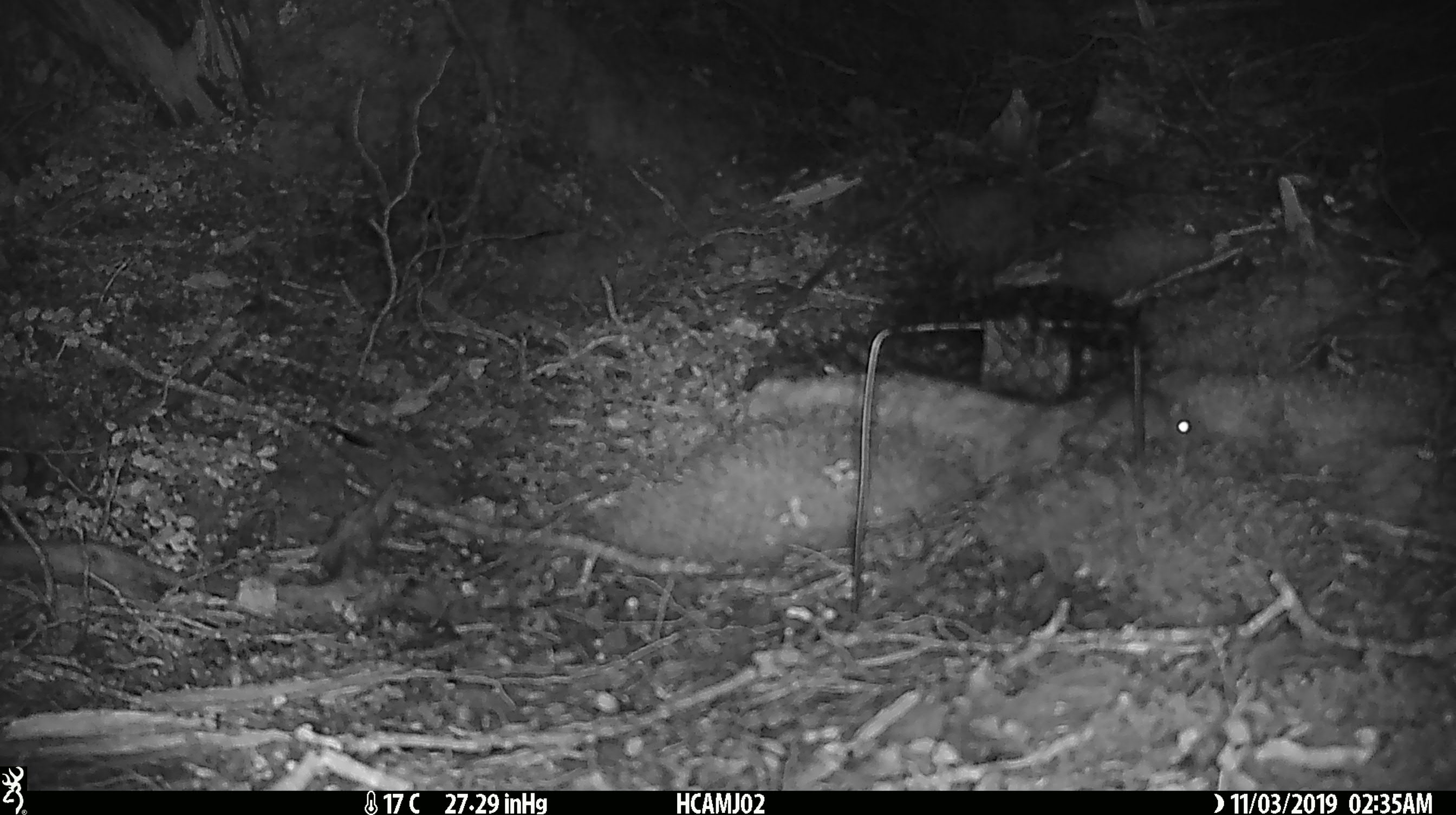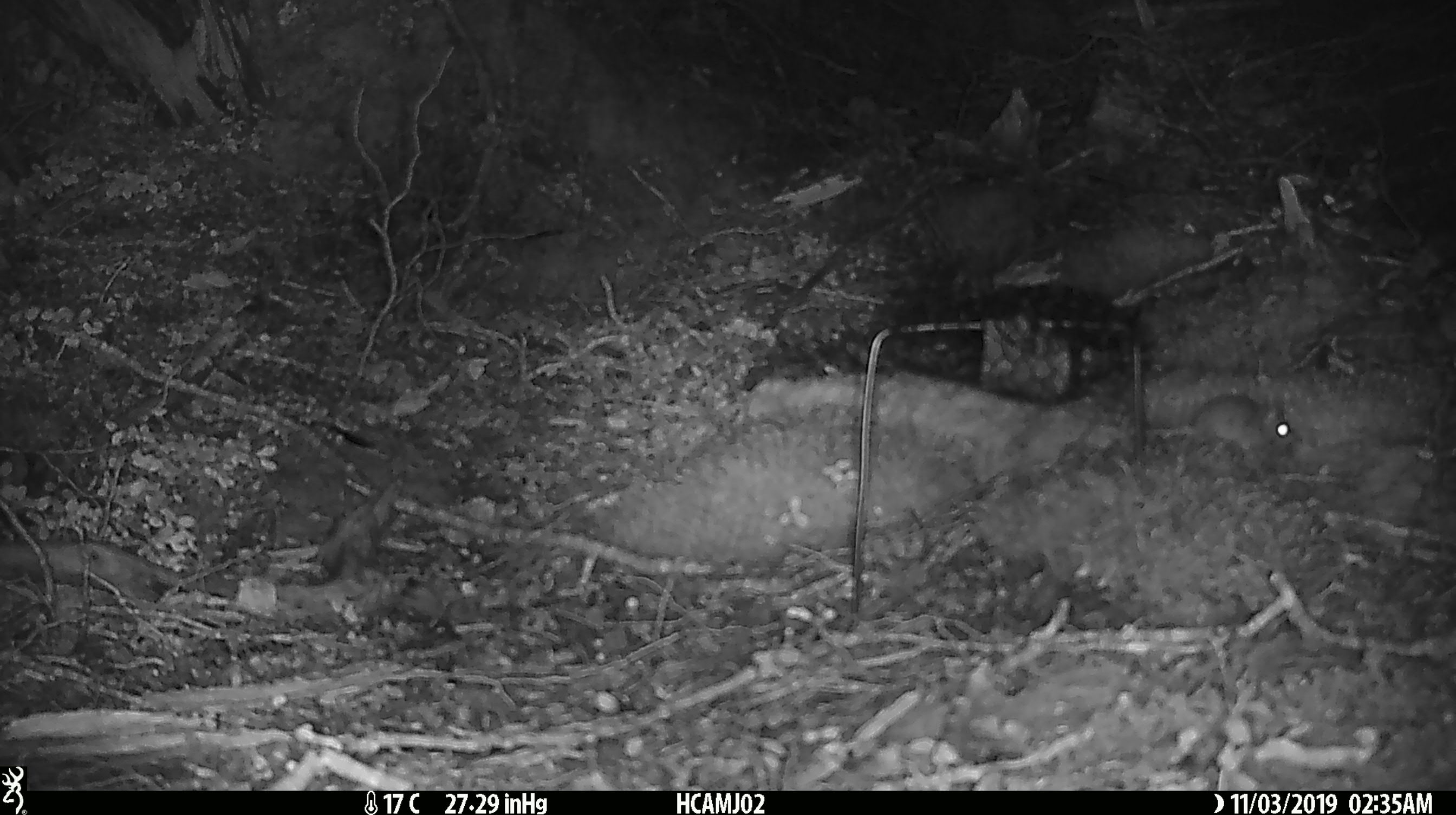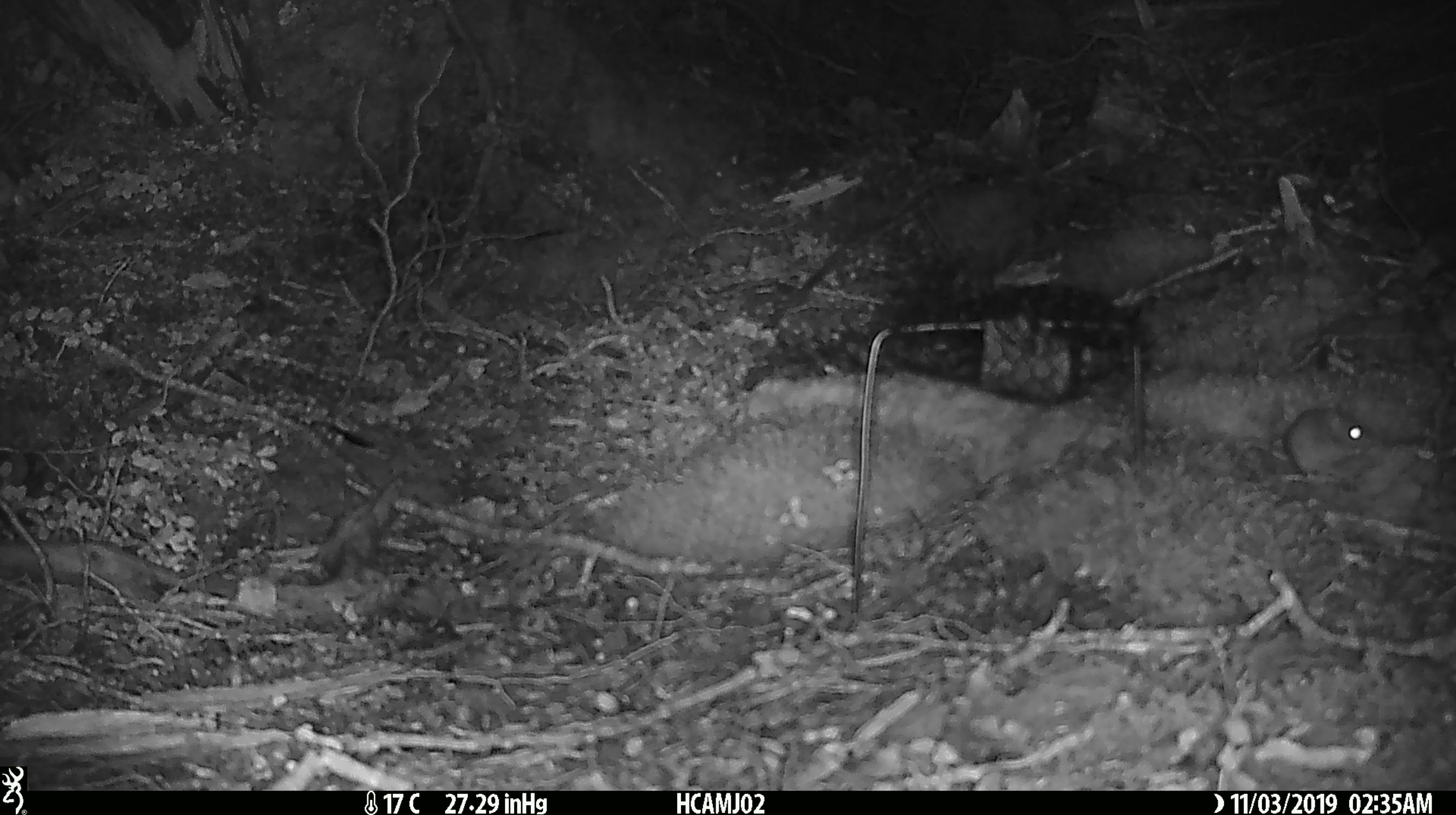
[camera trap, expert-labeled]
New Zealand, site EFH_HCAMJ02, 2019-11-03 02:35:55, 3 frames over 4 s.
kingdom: Animalia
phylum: Chordata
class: Mammalia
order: Rodentia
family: Muridae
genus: Mus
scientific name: Mus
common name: mouse